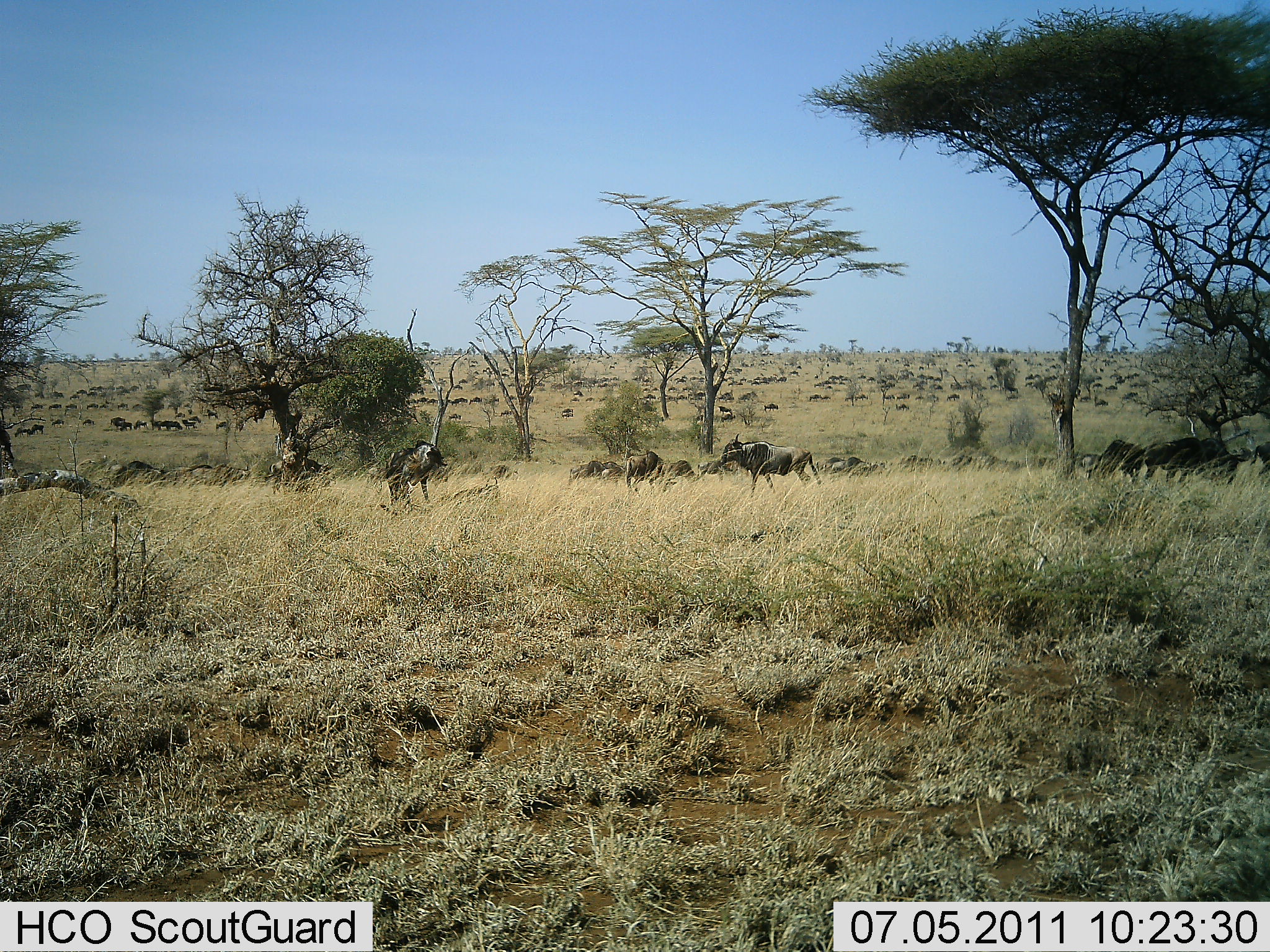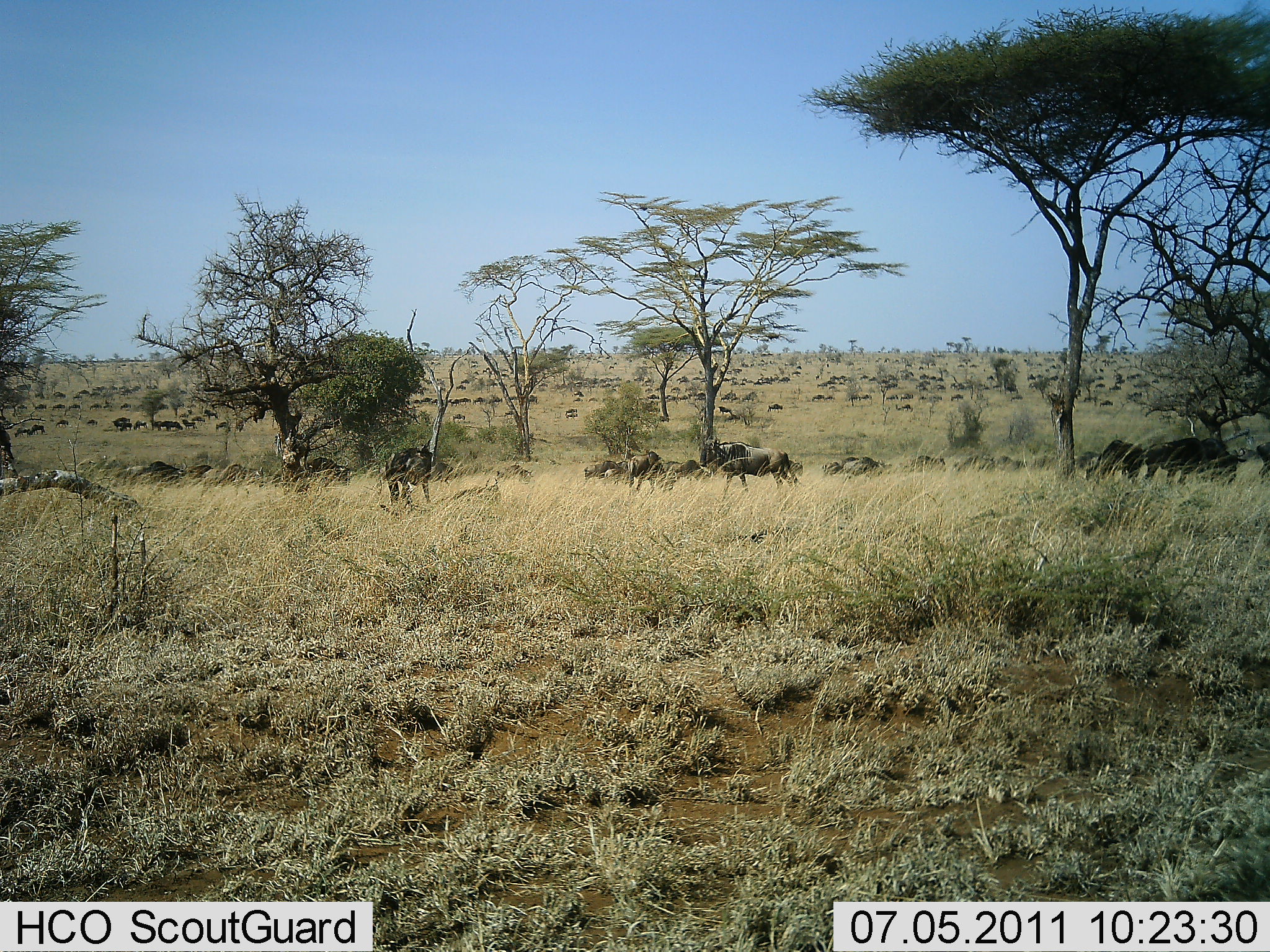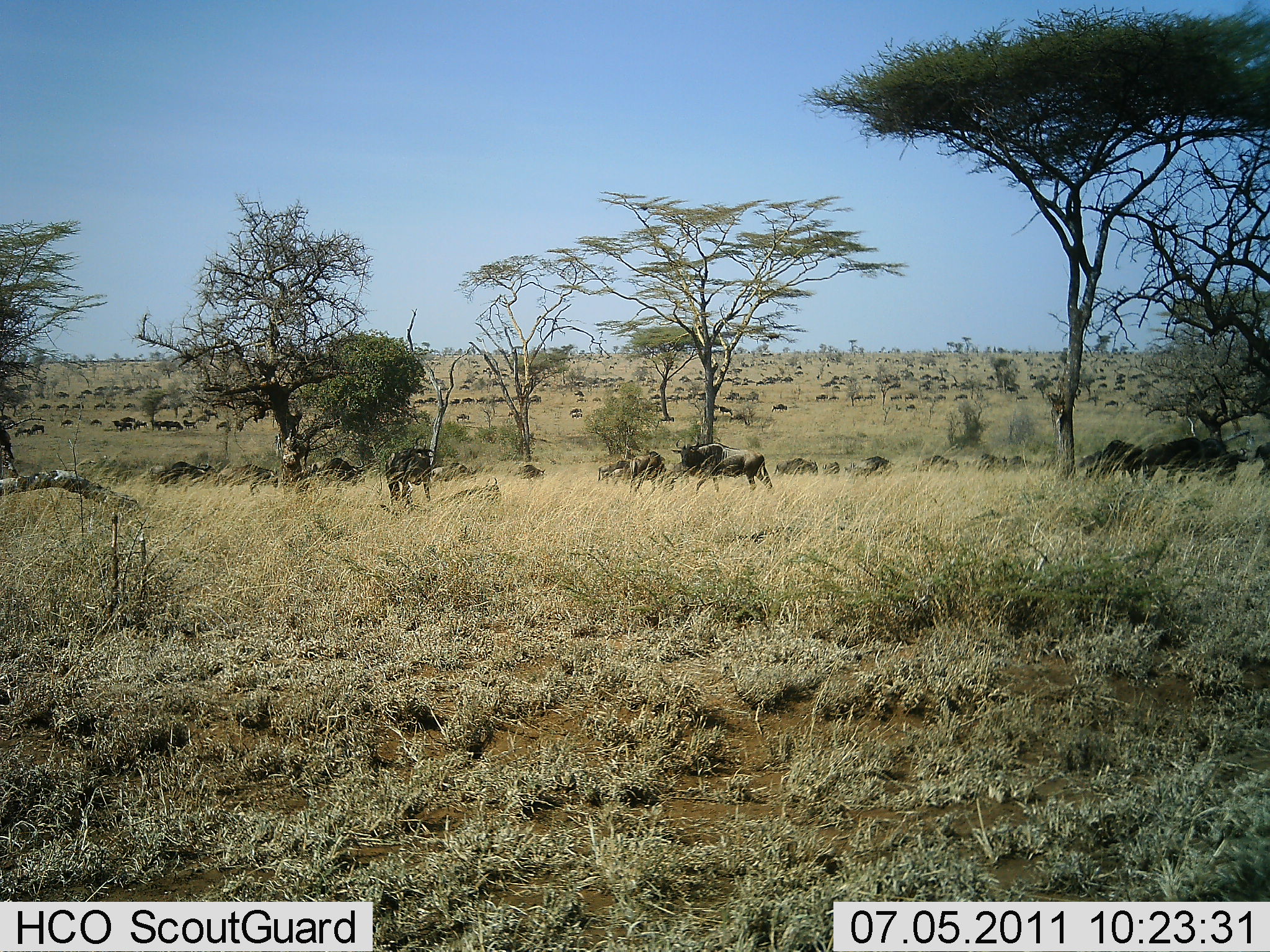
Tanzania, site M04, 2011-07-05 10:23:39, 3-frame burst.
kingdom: Animalia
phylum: Chordata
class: Mammalia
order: Artiodactyla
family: Bovidae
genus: Connochaetes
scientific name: Connochaetes taurinus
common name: blue wildebeest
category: wildebeest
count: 51+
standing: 25%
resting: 0%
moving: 92%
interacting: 8%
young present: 0%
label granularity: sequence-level